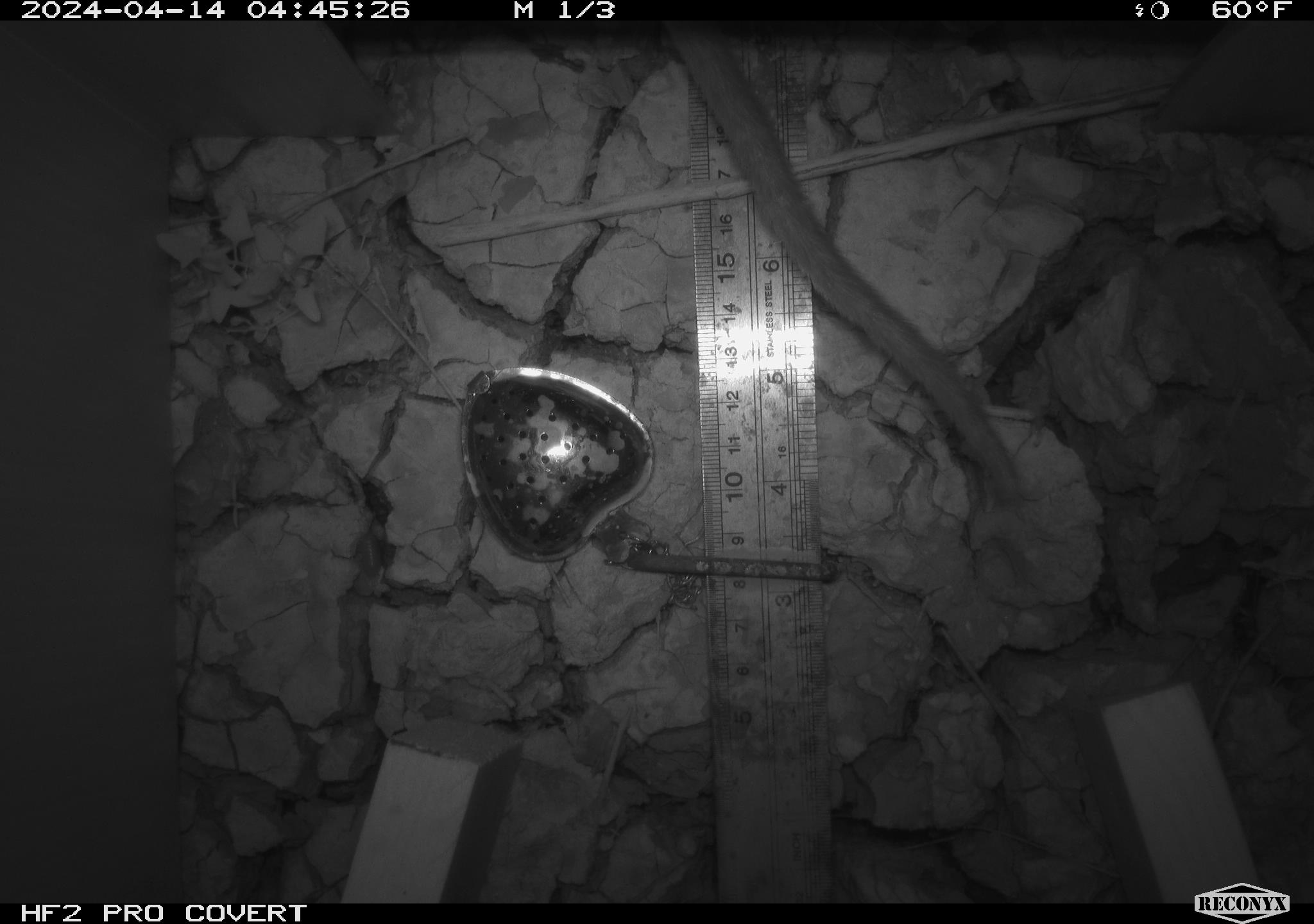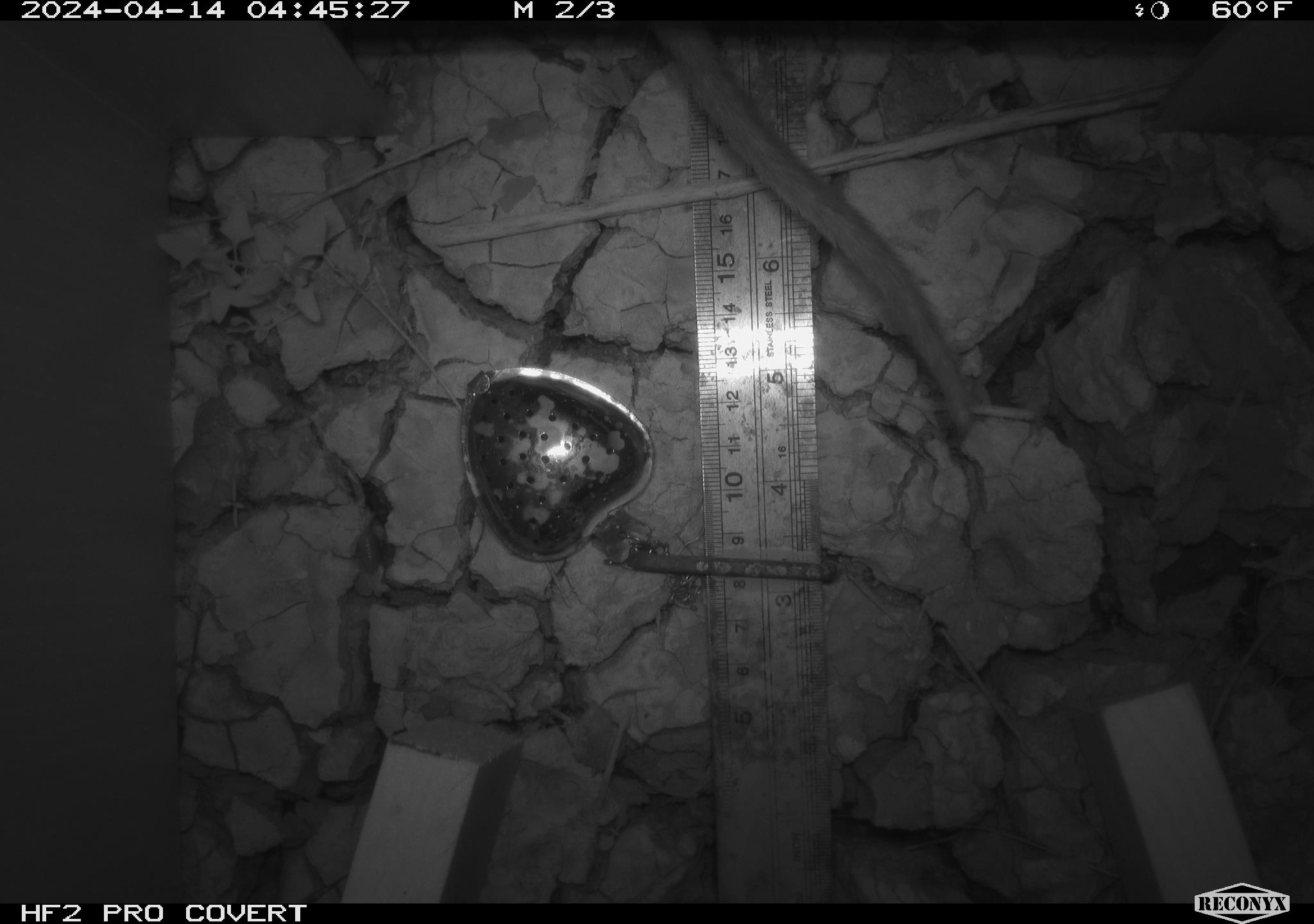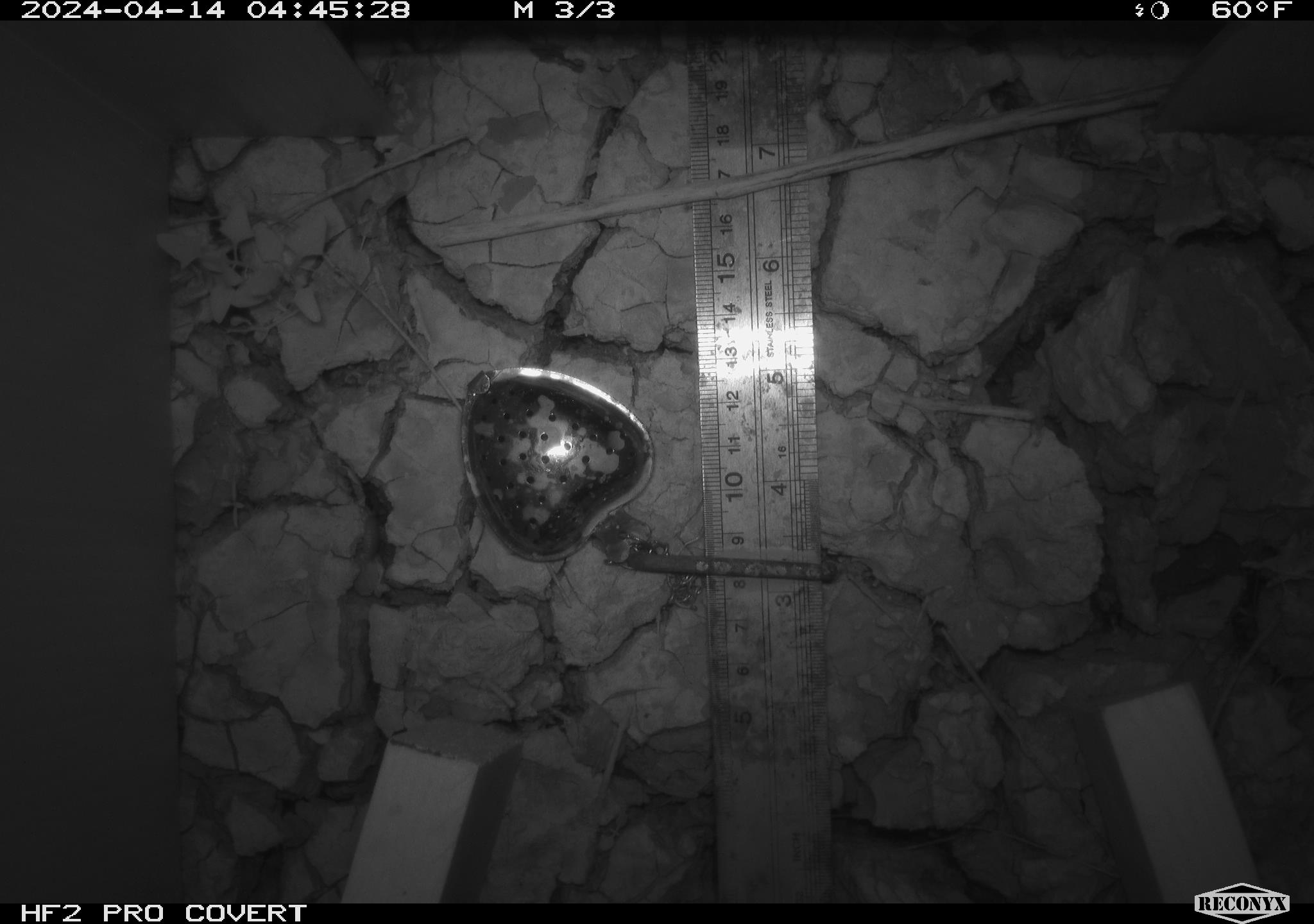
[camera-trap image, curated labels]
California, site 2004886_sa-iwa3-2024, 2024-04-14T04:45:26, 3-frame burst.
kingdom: Animalia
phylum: Chordata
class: Mammalia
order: Rodentia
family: Cricetidae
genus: Neotoma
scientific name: Neotoma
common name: pack rat or woodrat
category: neotoma species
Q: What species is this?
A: Neotoma species (pack rat or woodrat) (Neotoma).